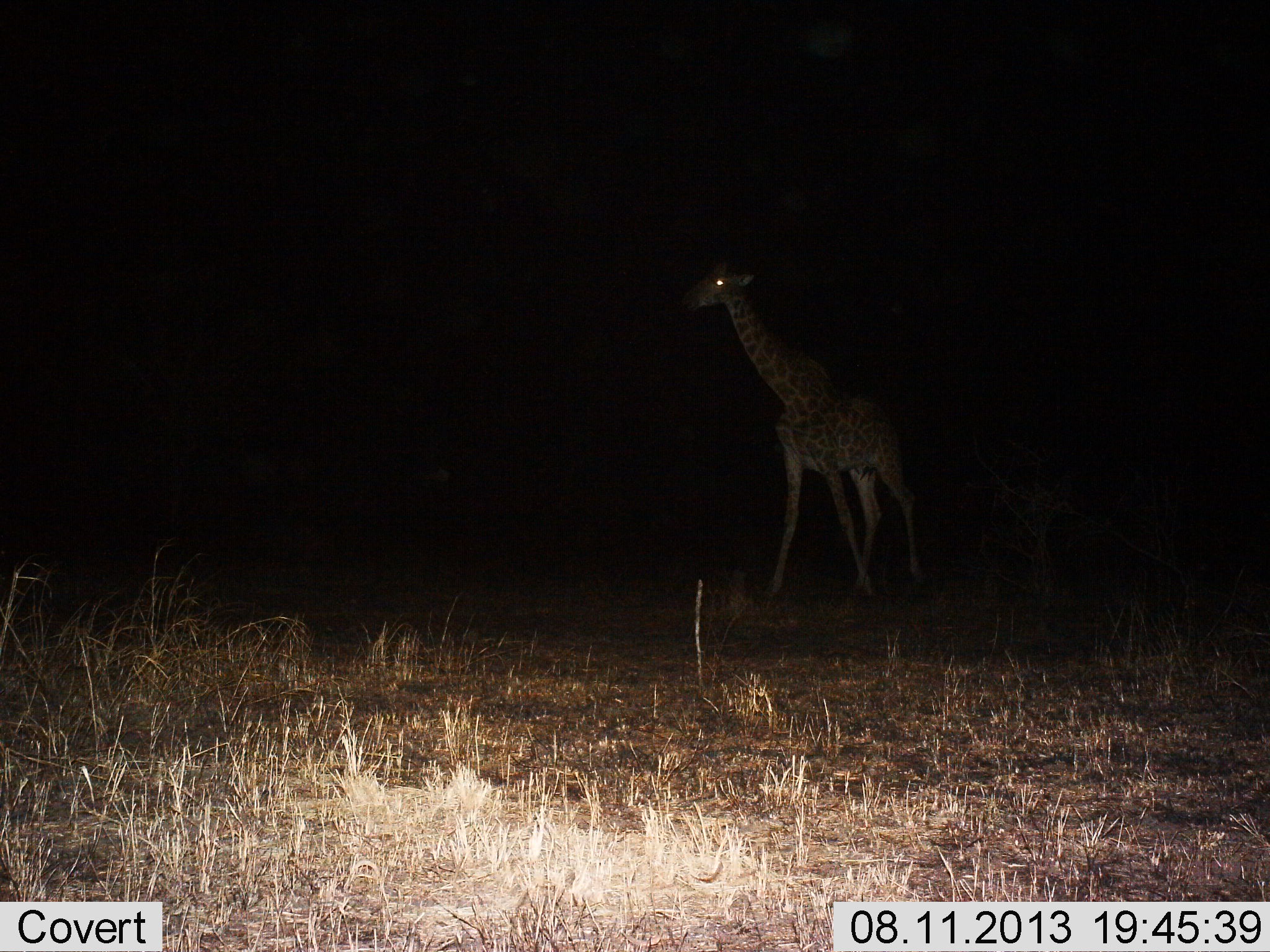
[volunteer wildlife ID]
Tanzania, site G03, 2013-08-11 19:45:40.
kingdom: Animalia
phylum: Chordata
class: Mammalia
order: Artiodactyla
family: Giraffidae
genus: Giraffa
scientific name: Giraffa camelopardalis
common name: giraffe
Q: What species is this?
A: Giraffe (Giraffa camelopardalis).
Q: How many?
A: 1.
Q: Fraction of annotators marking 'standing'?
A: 47%.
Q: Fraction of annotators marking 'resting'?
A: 0%.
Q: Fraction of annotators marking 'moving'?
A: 67%.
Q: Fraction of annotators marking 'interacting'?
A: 0%.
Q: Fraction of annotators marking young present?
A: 0%.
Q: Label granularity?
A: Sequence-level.